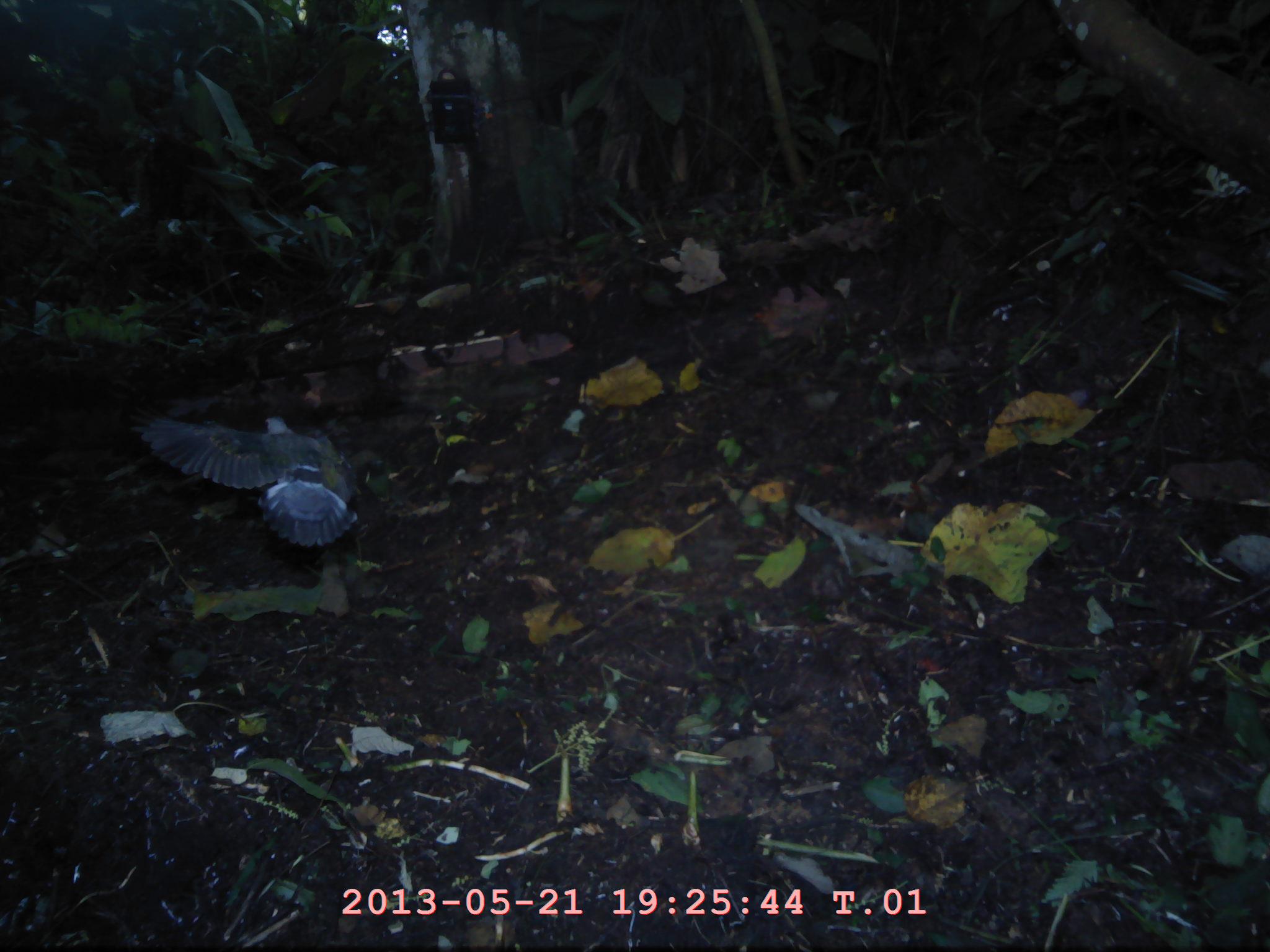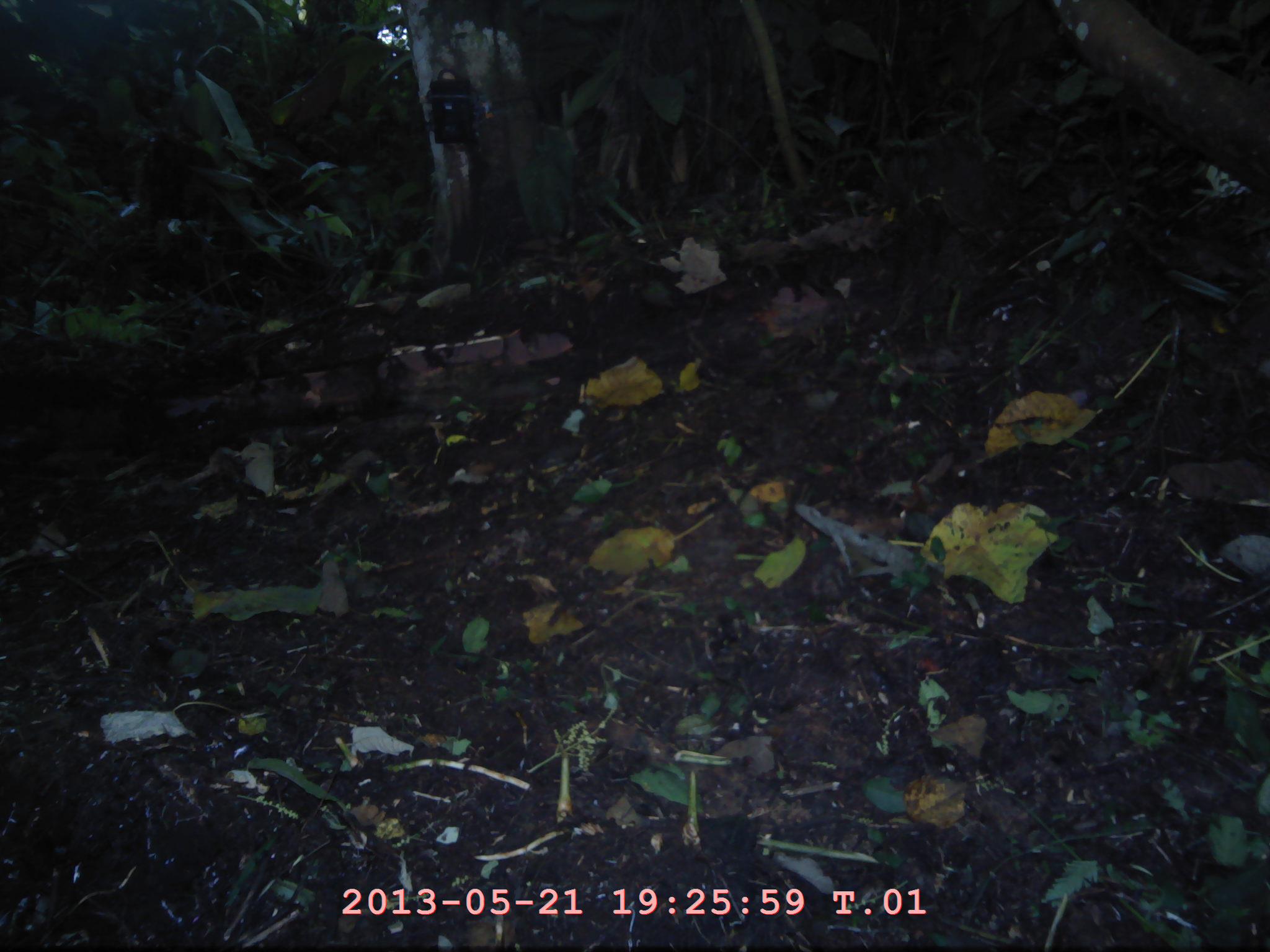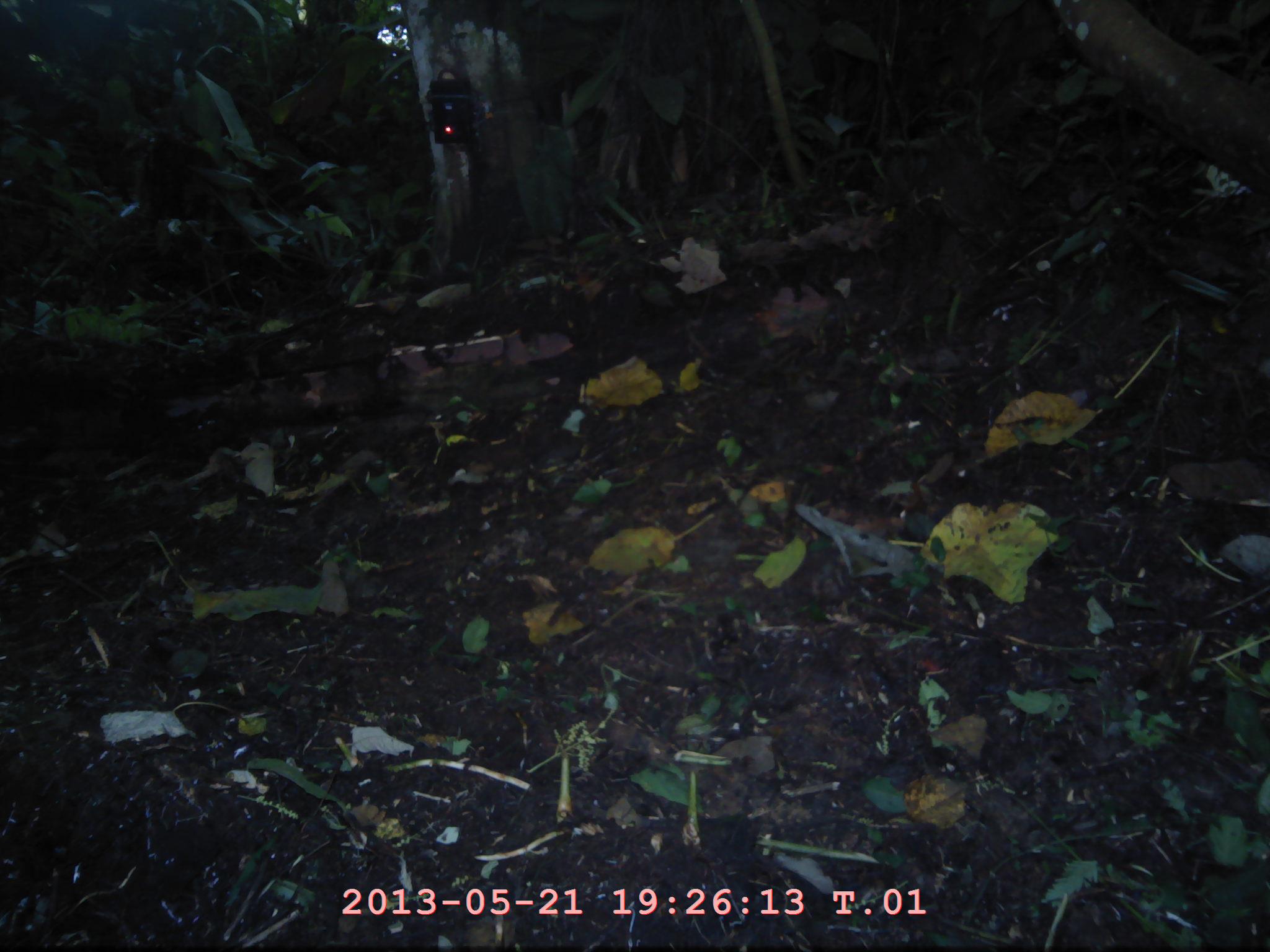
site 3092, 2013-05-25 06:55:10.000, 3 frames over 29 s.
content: unidentified animal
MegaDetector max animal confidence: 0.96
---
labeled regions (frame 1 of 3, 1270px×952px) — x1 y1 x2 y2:
unknown: 126 403 357 547